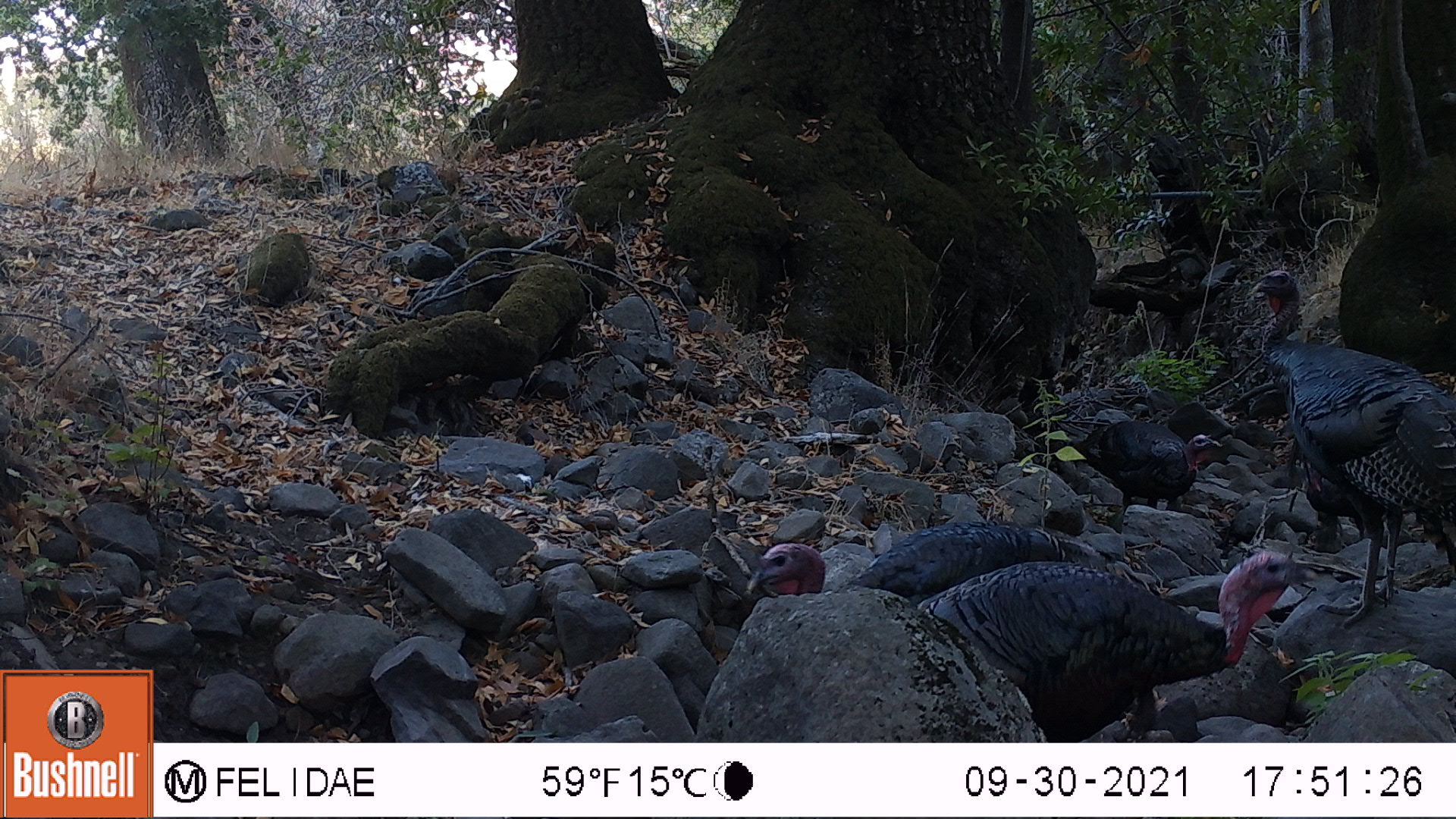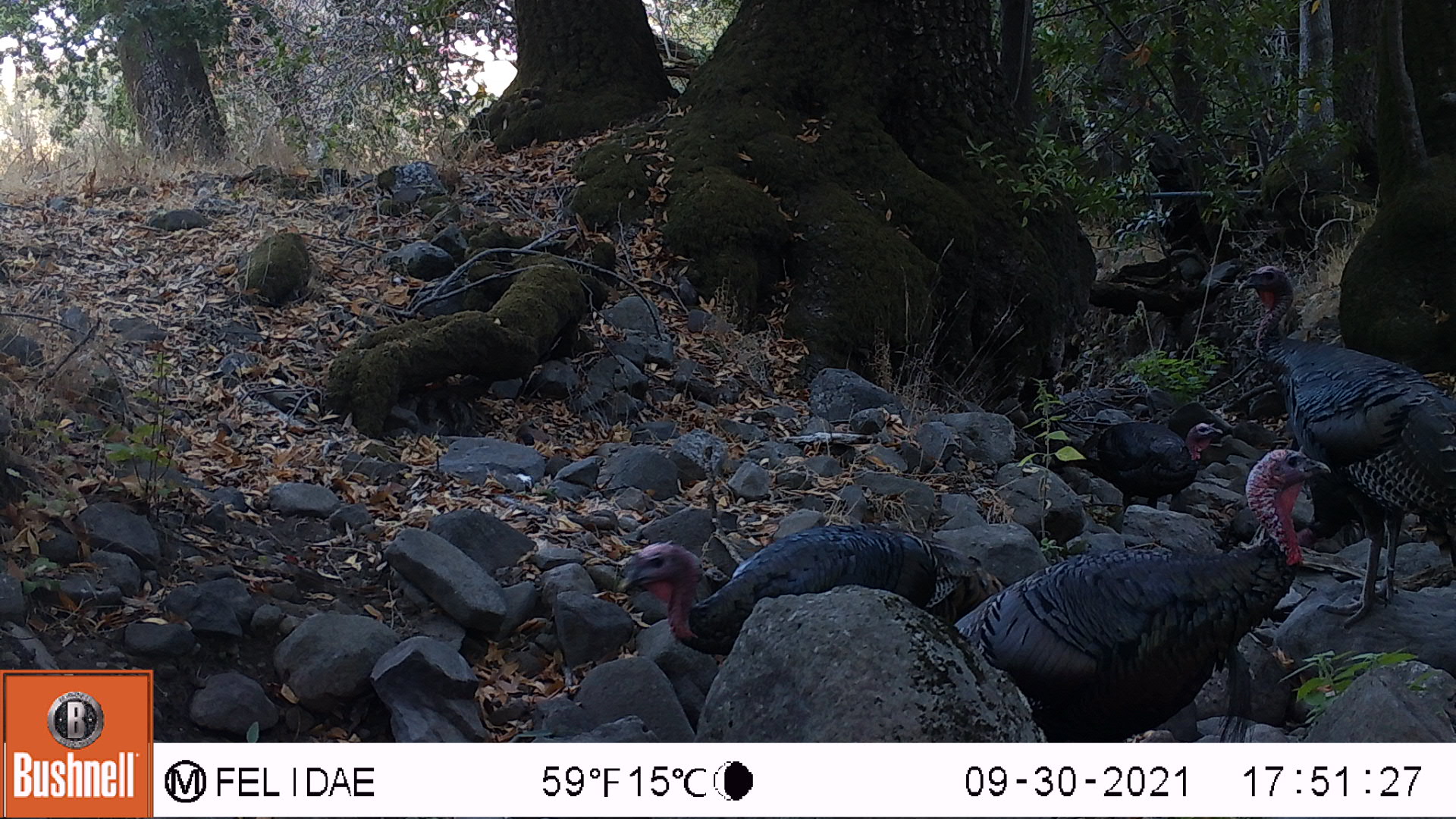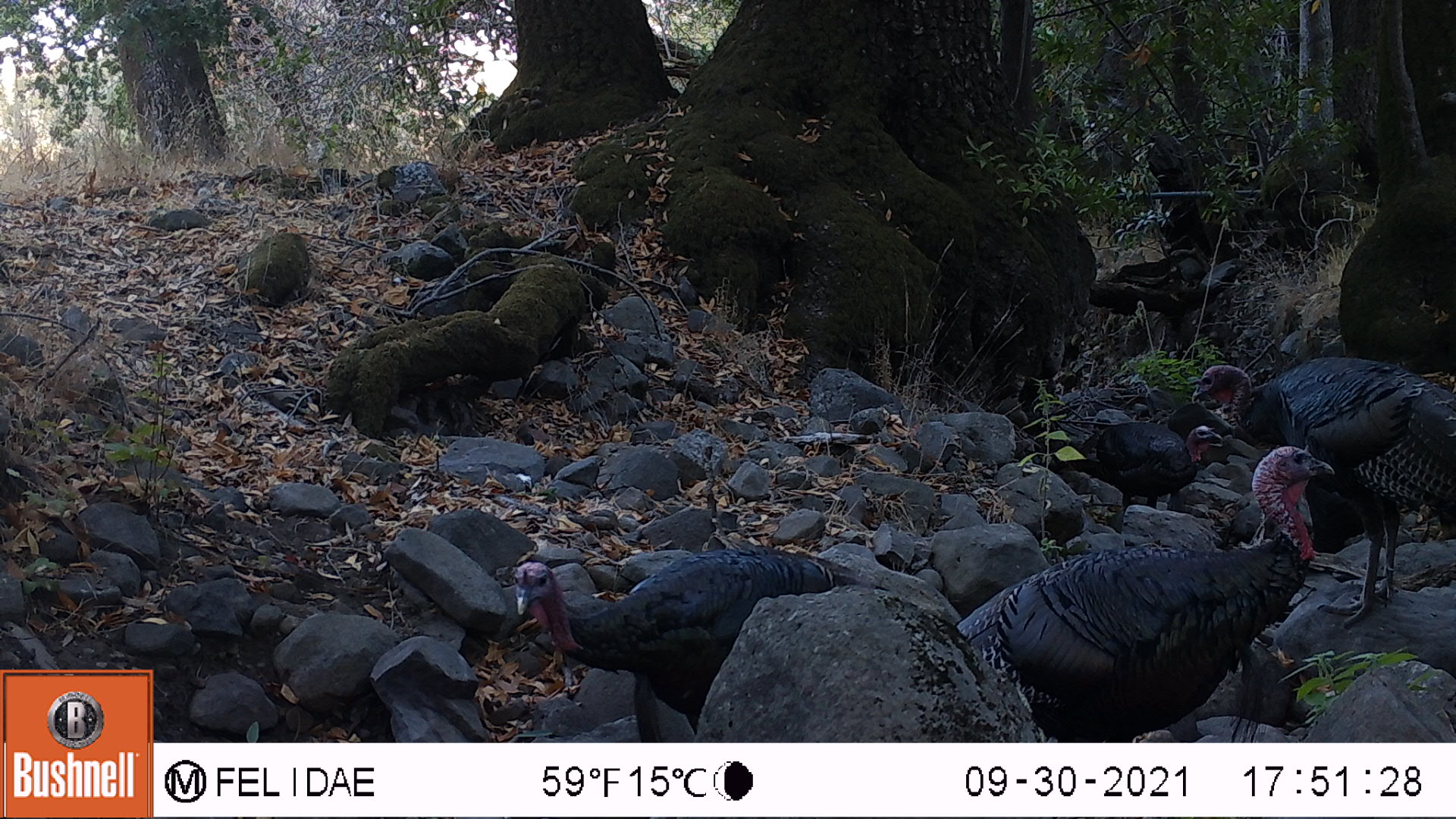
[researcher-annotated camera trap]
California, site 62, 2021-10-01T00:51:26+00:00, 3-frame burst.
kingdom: Animalia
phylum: Chordata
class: Aves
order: Galliformes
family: Phasianidae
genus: Meleagris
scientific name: Meleagris gallopavo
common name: turkey